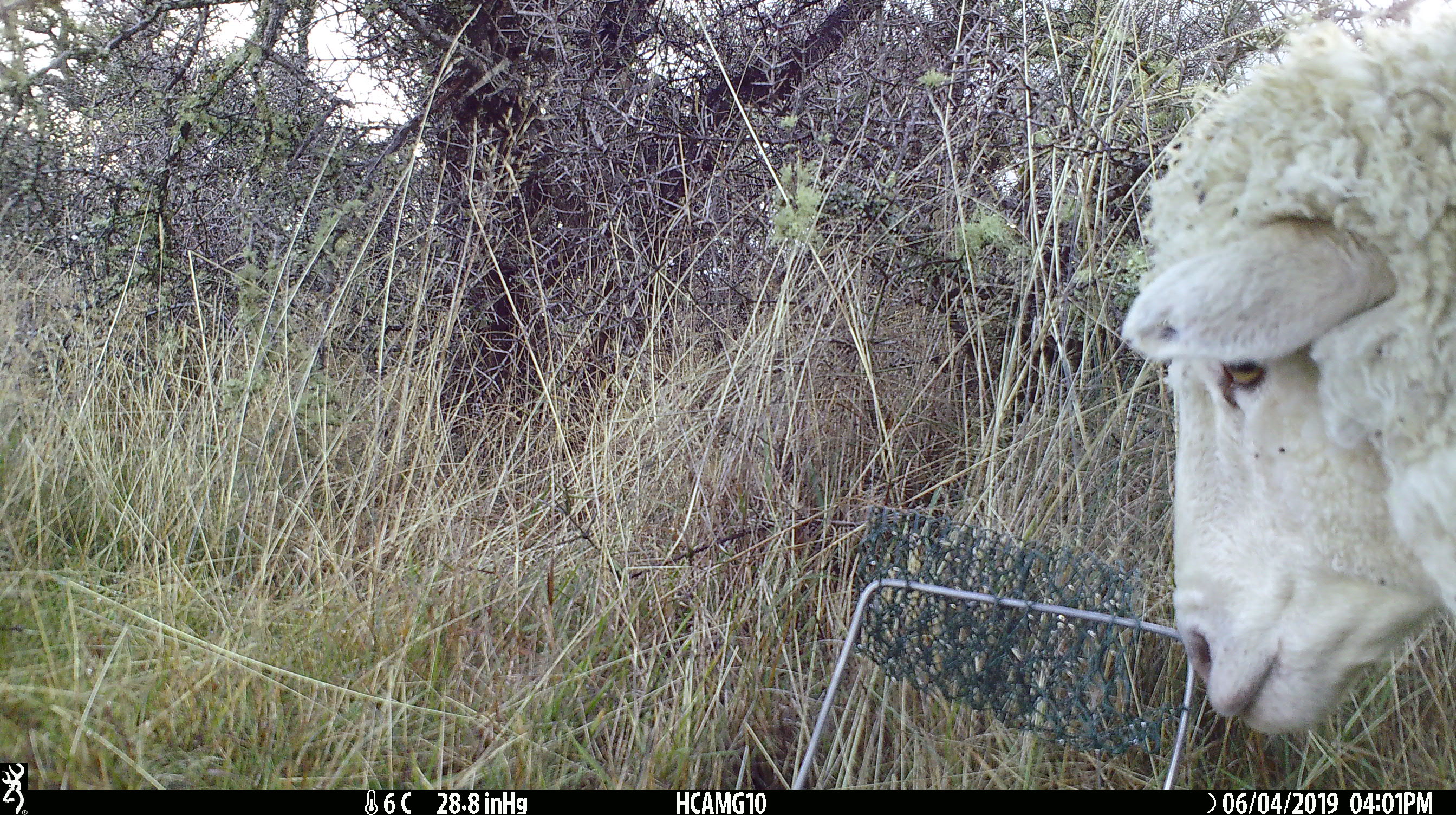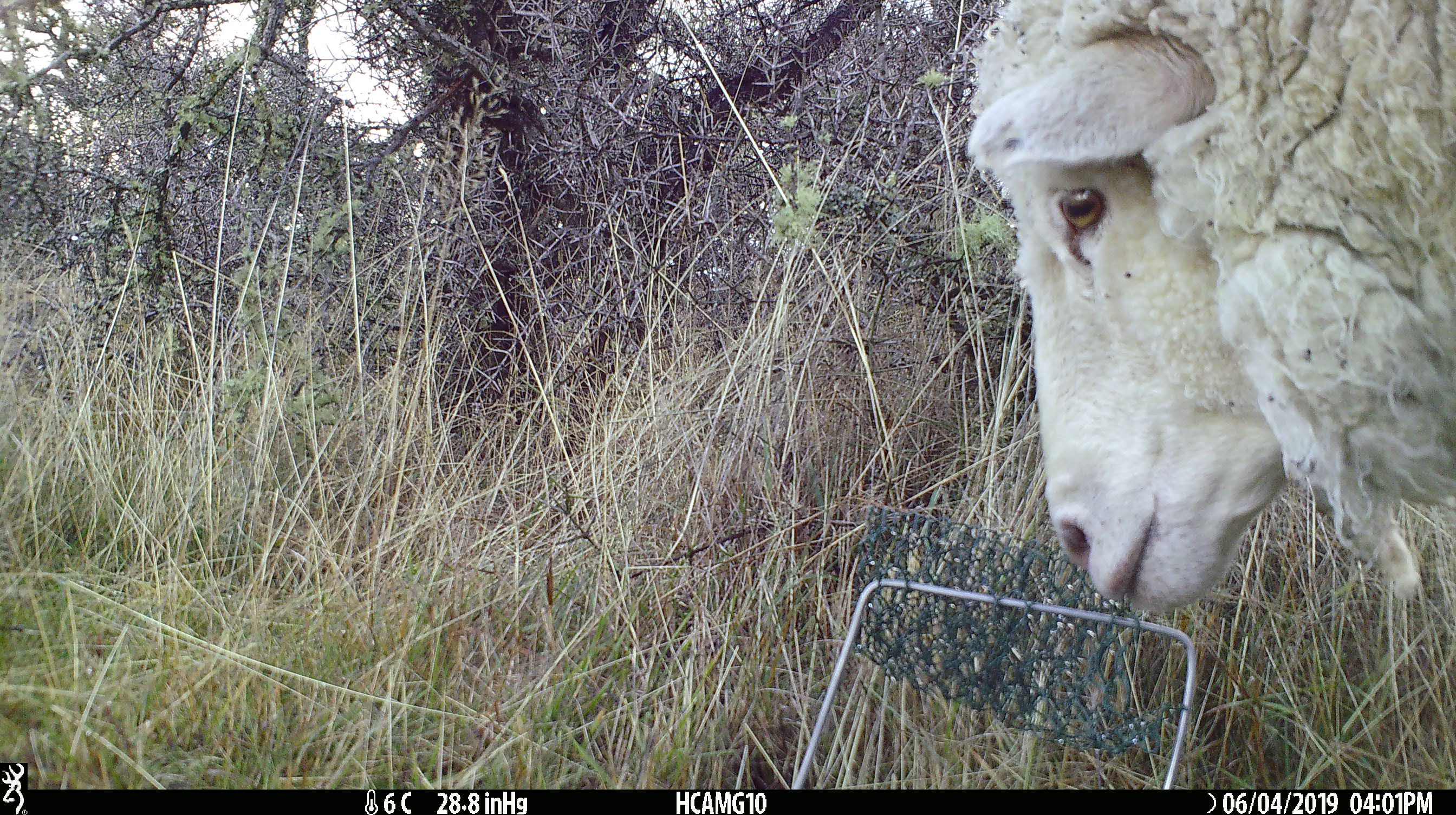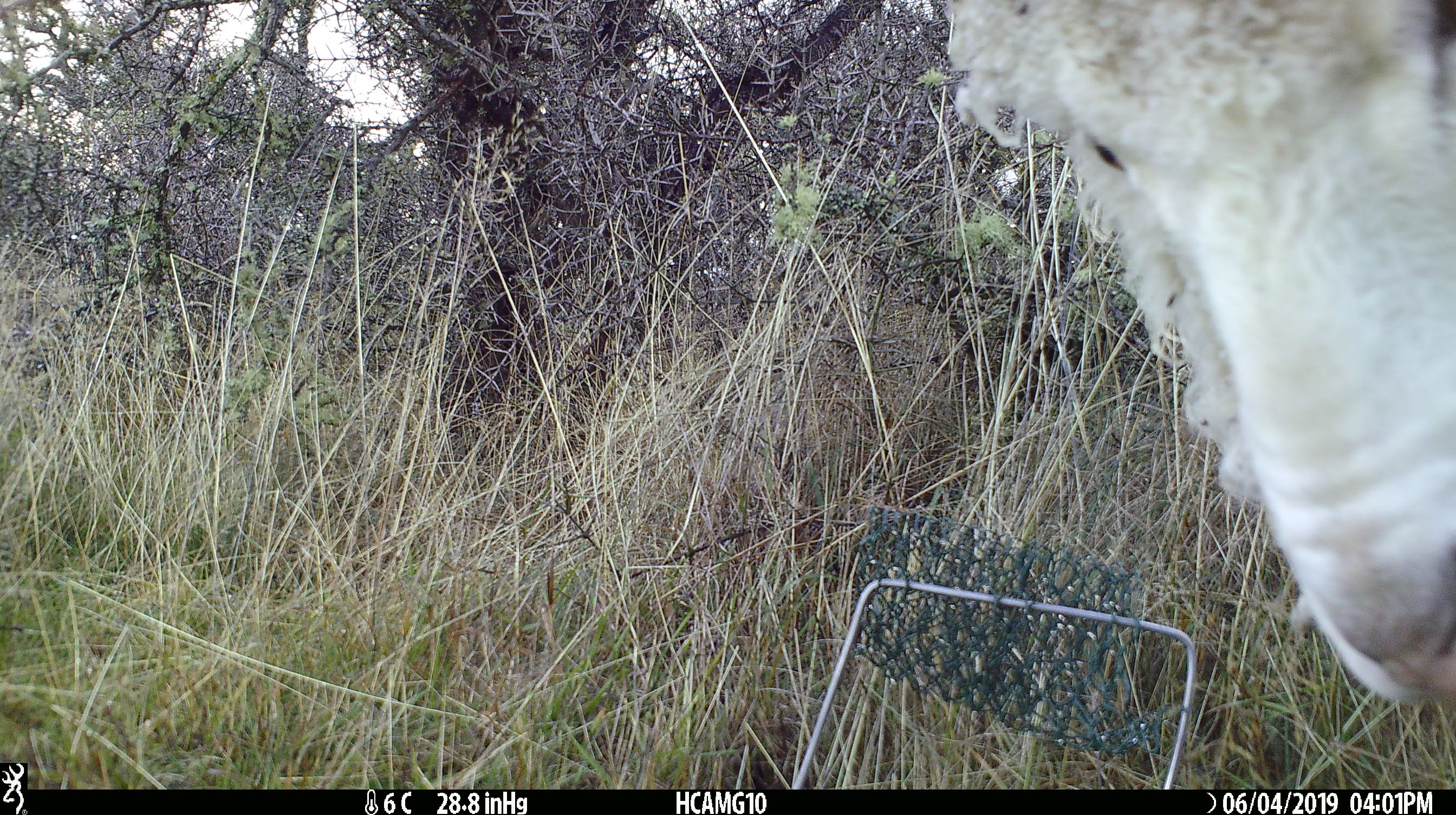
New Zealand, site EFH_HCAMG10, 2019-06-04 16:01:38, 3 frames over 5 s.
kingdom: Animalia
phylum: Chordata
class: Mammalia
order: Artiodactyla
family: Bovidae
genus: Ovis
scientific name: Ovis aries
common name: domestic sheep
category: sheep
Sheep (domestic sheep) (Ovis aries).